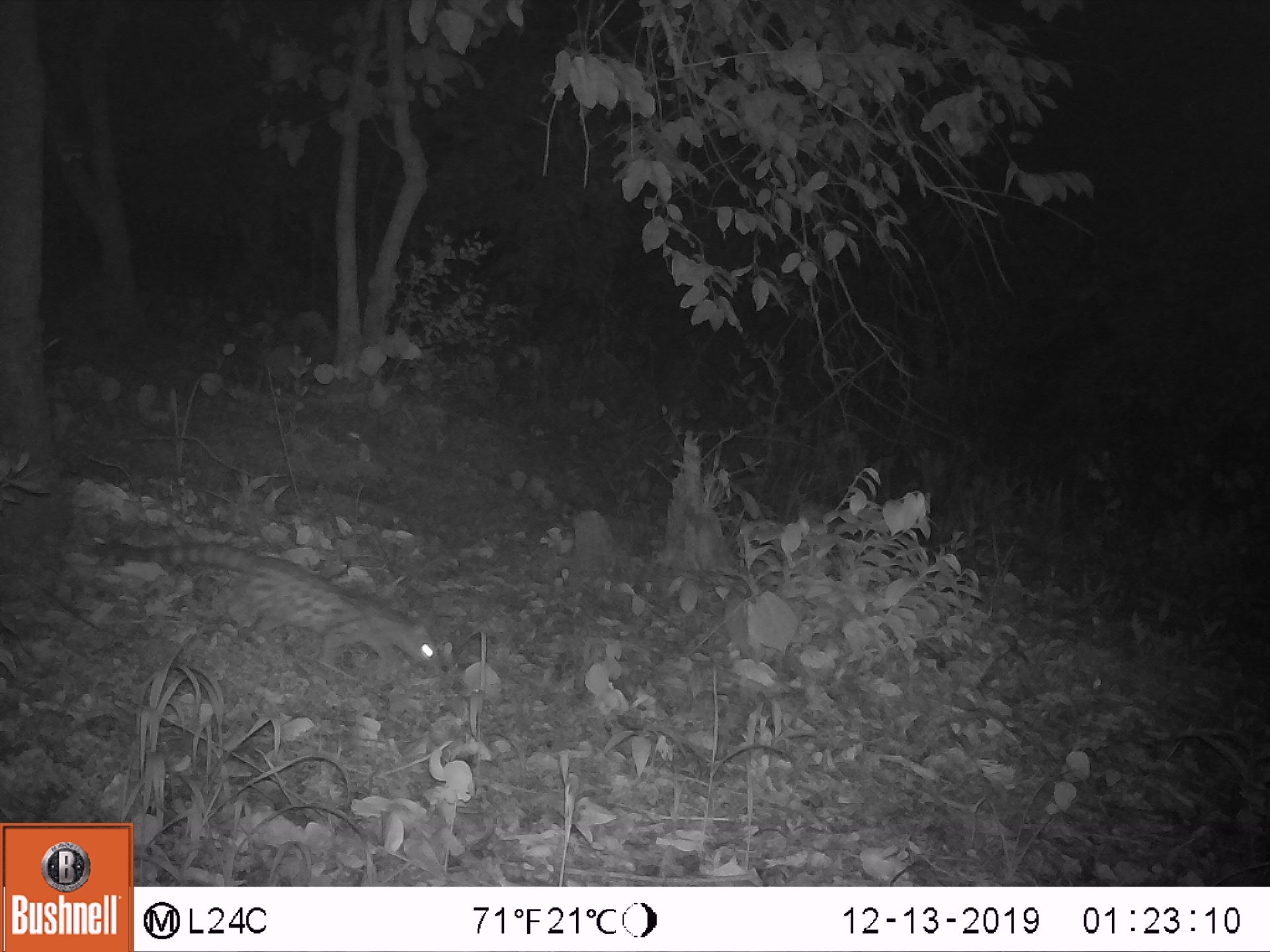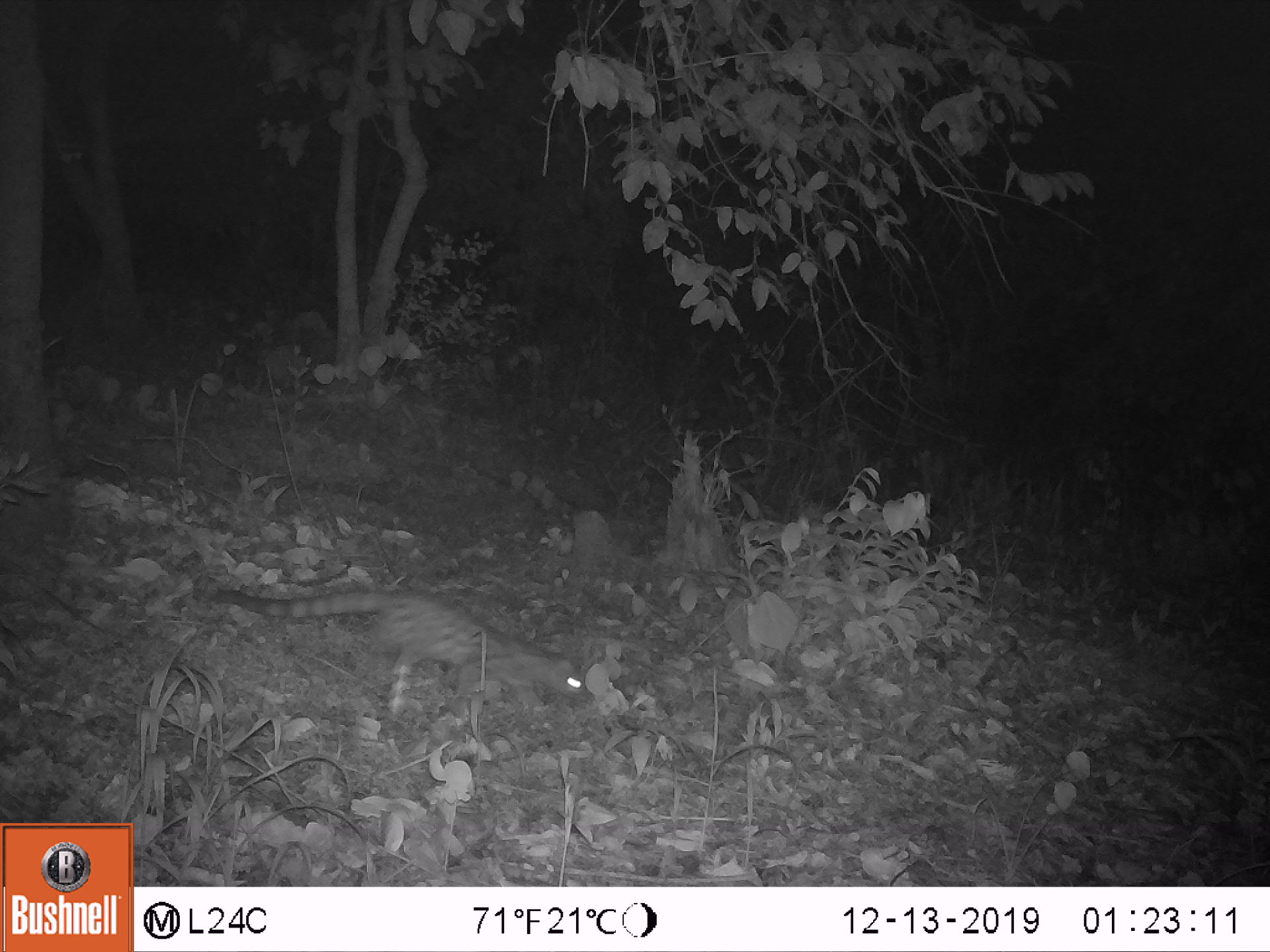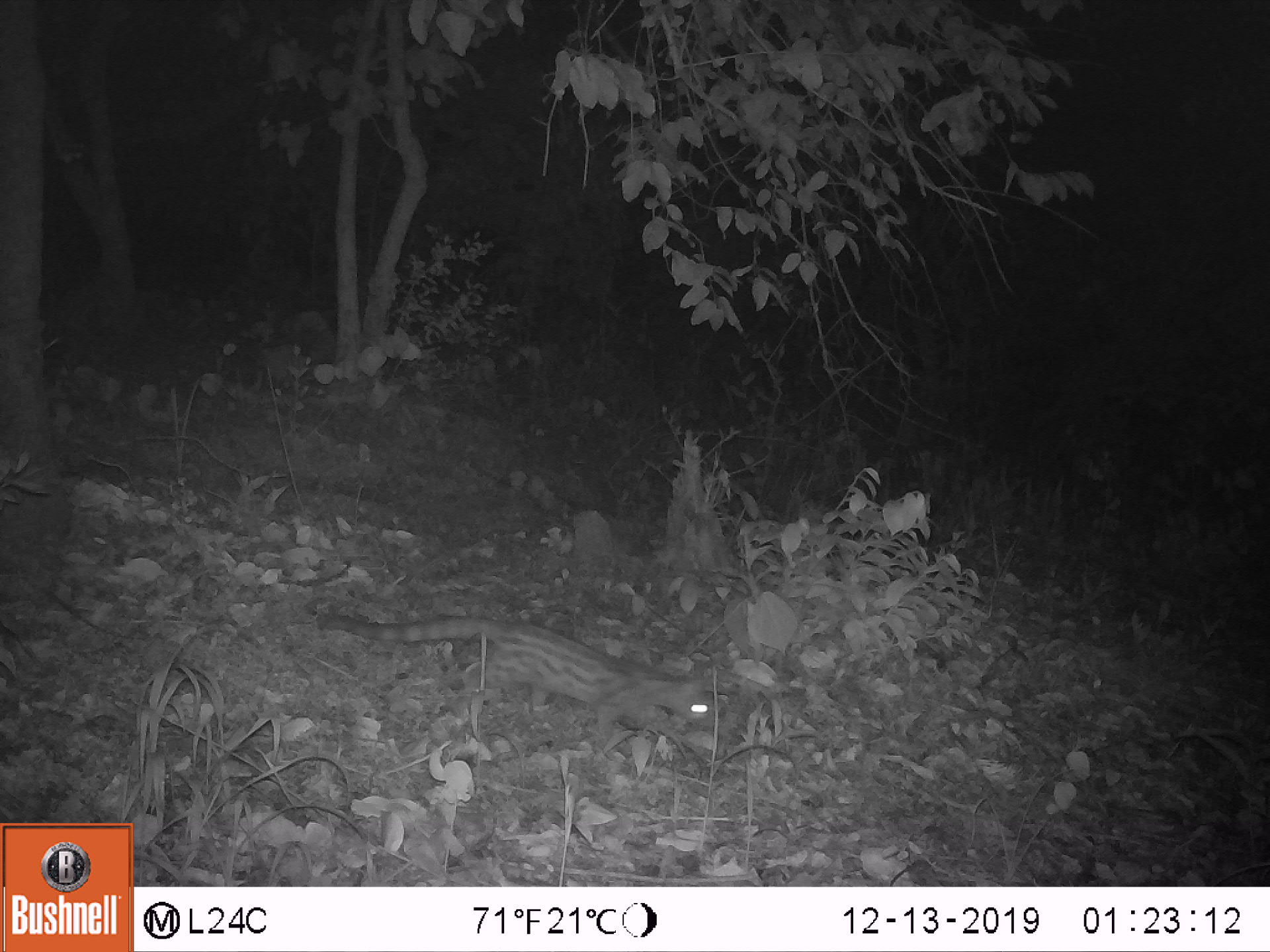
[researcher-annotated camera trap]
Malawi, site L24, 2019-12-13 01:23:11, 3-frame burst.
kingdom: Animalia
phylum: Chordata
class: Mammalia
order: Carnivora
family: Viverridae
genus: Genetta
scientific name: Genetta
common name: genet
Genet (Genetta), count 1.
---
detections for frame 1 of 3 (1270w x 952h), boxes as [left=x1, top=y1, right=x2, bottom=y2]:
genet: [left=94, top=533, right=447, bottom=671]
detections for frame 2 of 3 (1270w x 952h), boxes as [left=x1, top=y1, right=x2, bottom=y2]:
genet: [left=212, top=577, right=604, bottom=702]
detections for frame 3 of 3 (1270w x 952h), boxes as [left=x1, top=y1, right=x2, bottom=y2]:
genet: [left=332, top=613, right=738, bottom=725]